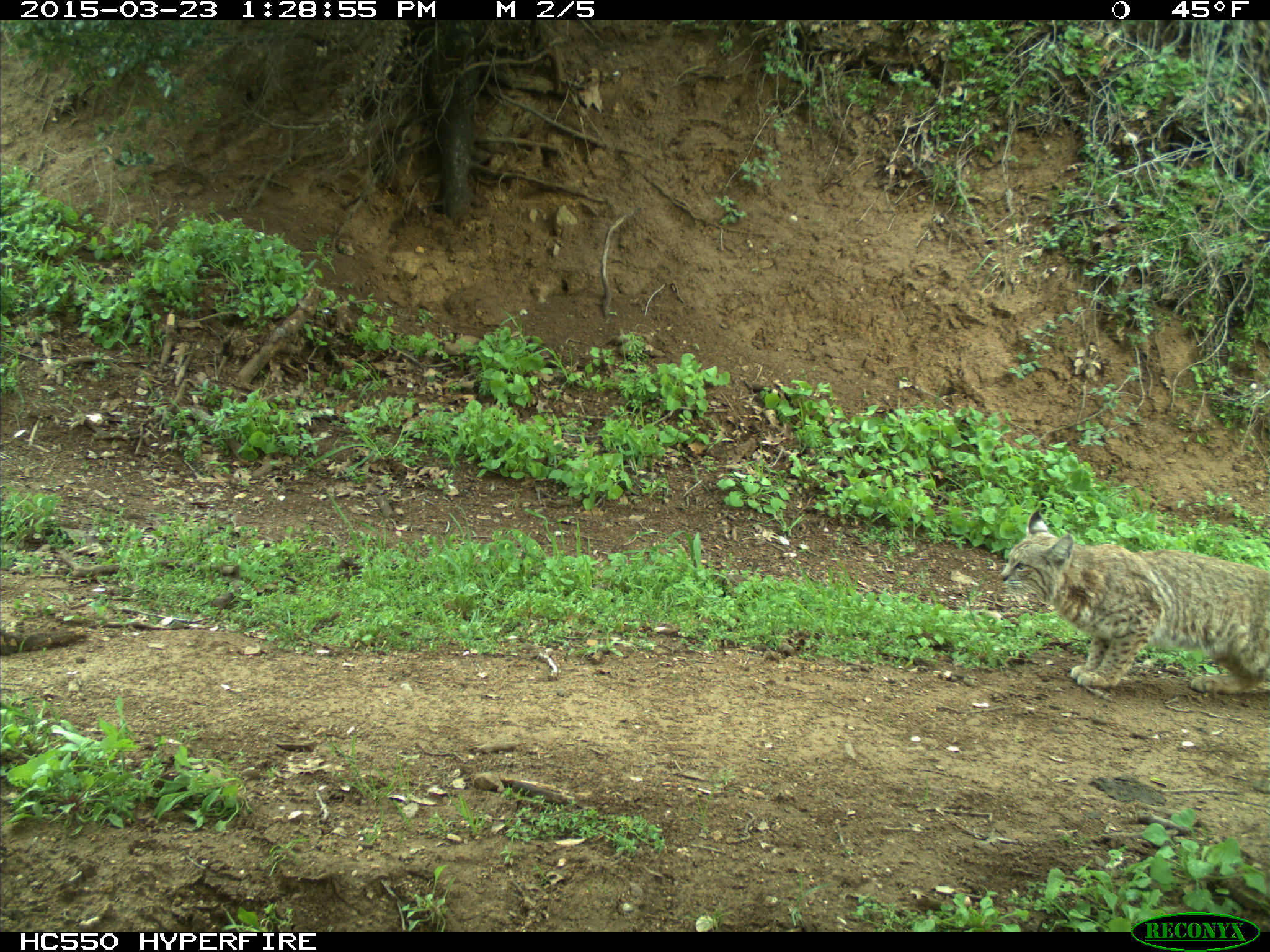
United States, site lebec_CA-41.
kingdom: Animalia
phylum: Chordata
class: Mammalia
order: Carnivora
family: Felidae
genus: Lynx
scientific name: Lynx rufus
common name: bobcat